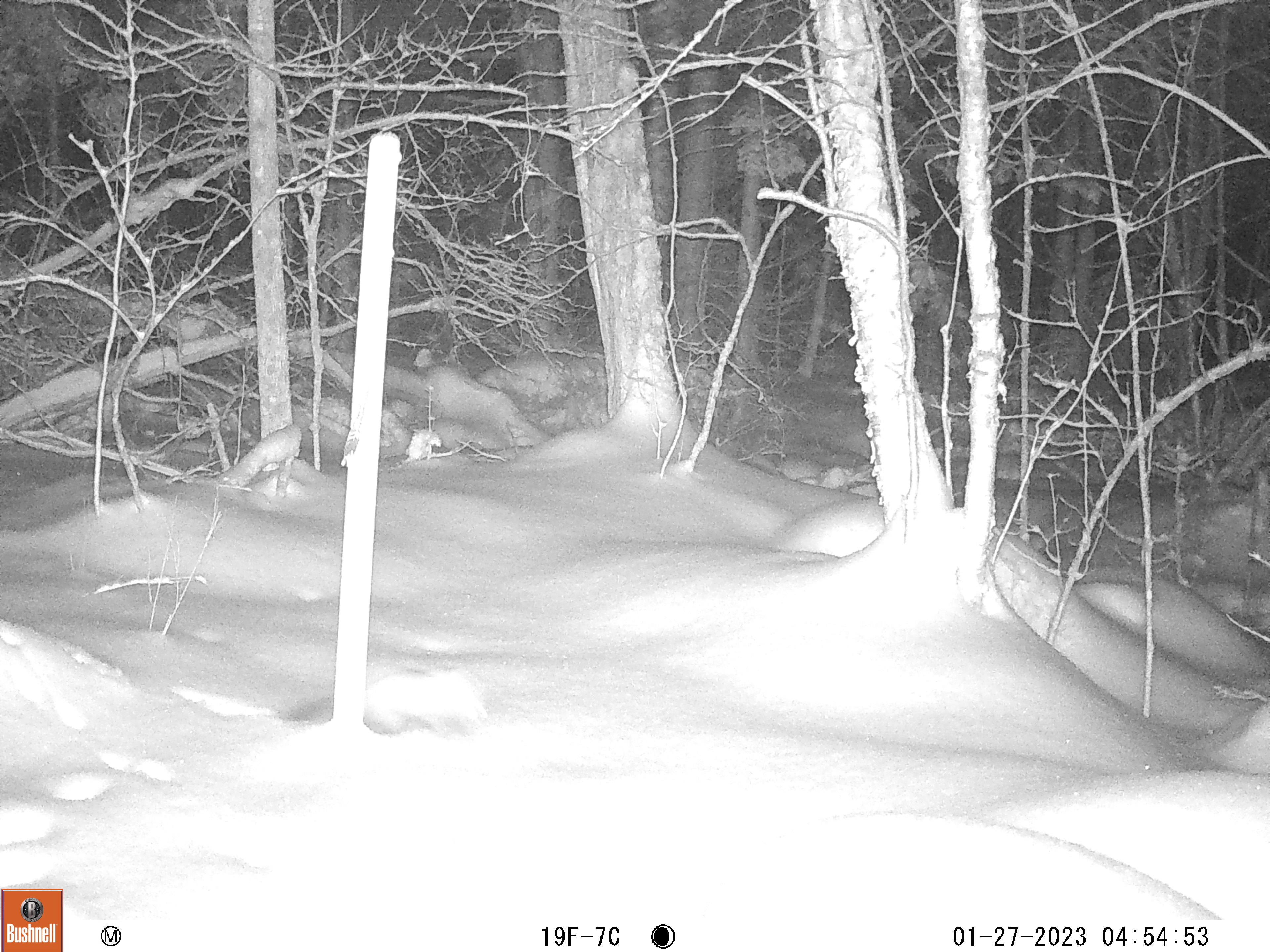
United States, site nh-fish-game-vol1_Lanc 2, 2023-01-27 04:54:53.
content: unidentified animal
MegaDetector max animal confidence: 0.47